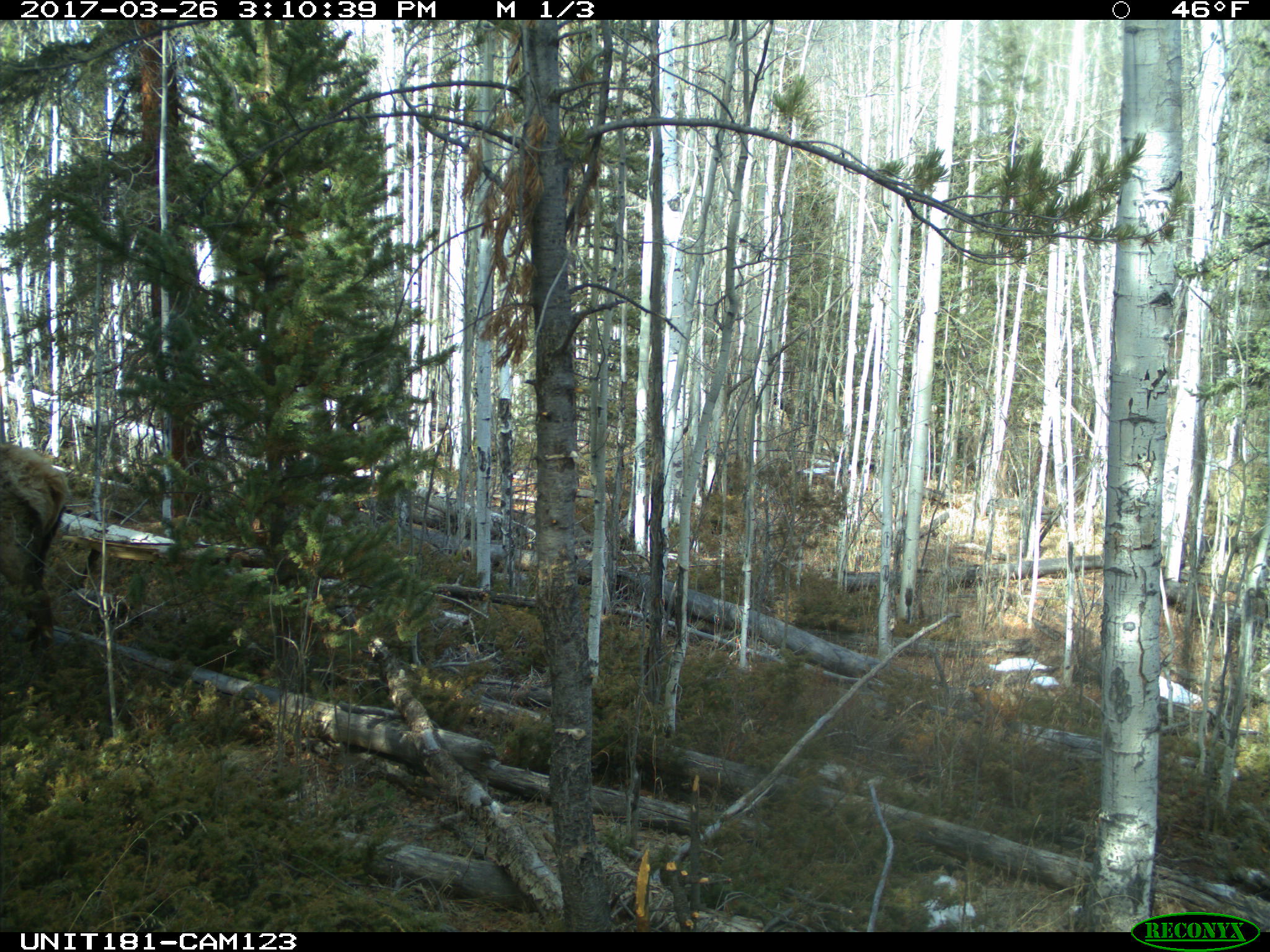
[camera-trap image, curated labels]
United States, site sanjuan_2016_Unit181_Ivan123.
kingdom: Animalia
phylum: Chordata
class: Mammalia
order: Artiodactyla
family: Cervidae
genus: Cervus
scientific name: Cervus elaphus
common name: red deer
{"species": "Cervus elaphus (red deer)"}